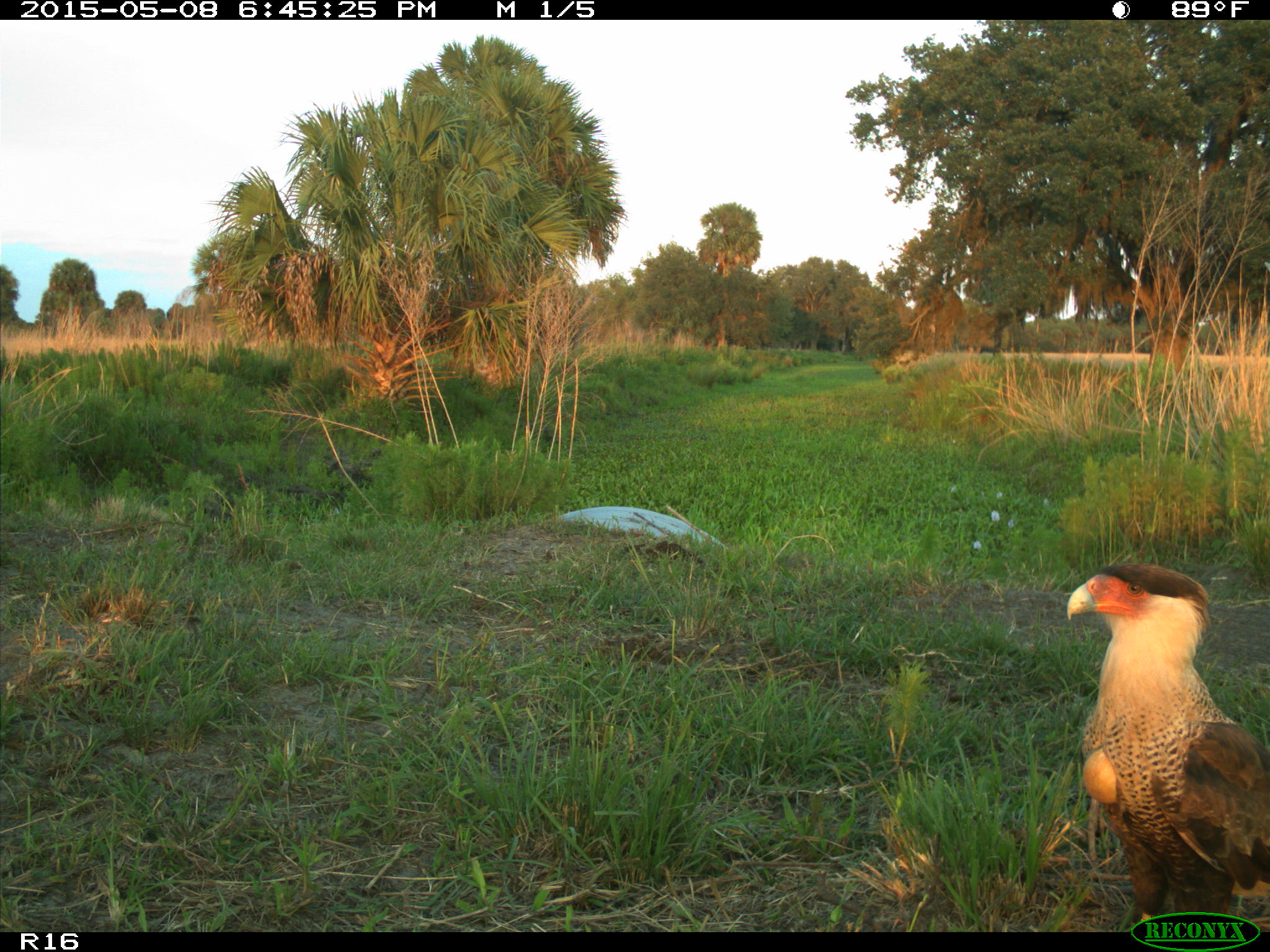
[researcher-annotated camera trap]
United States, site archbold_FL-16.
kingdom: Animalia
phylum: Chordata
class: Mammalia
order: Artiodactyla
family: Bovidae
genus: Bos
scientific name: Bos taurus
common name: domestic cow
Bos taurus (domestic cow).